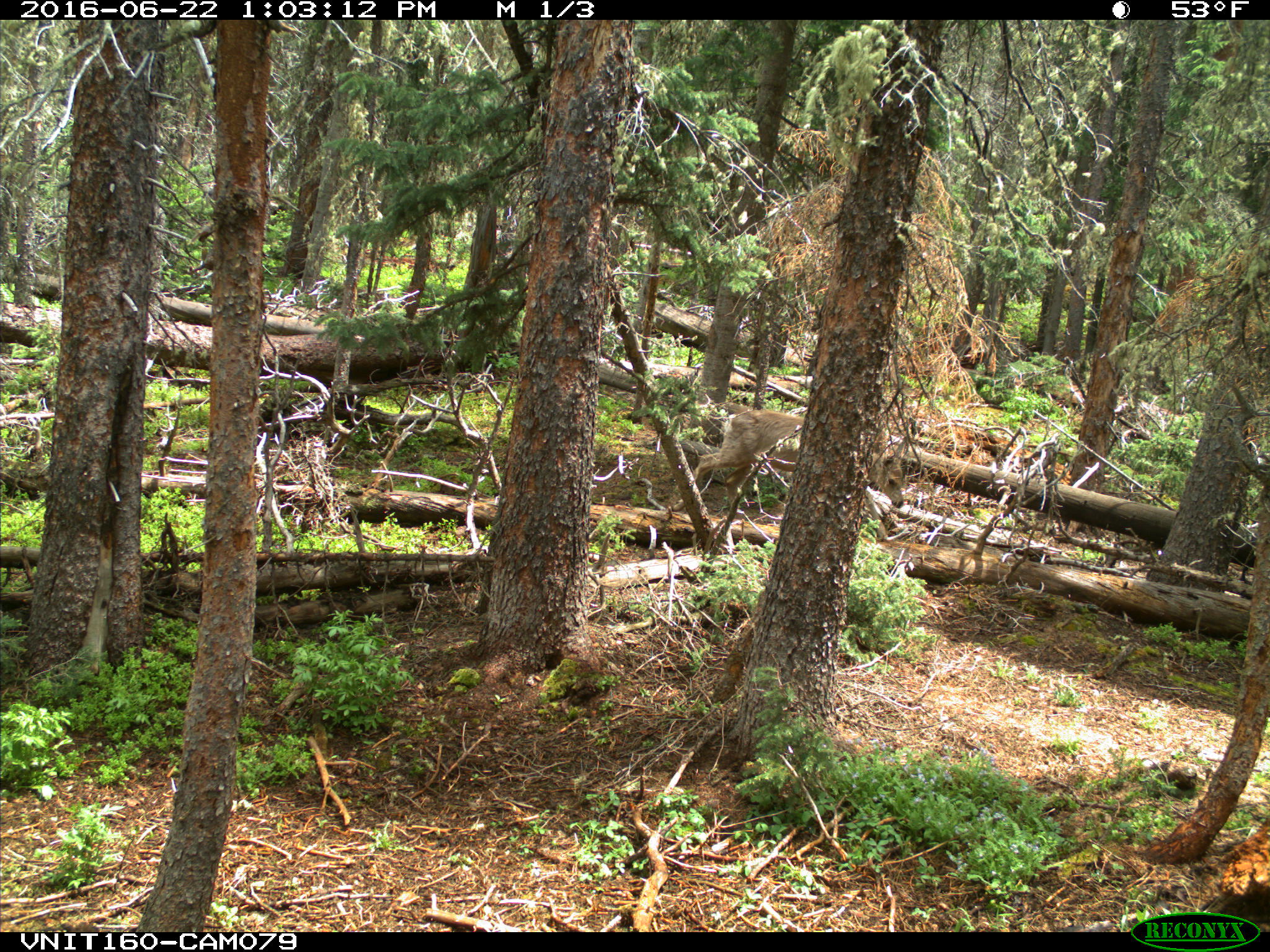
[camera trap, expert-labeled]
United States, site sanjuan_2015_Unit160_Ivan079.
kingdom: Animalia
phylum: Chordata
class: Mammalia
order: Artiodactyla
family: Cervidae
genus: Odocoileus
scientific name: Odocoileus hemionus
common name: mule deer